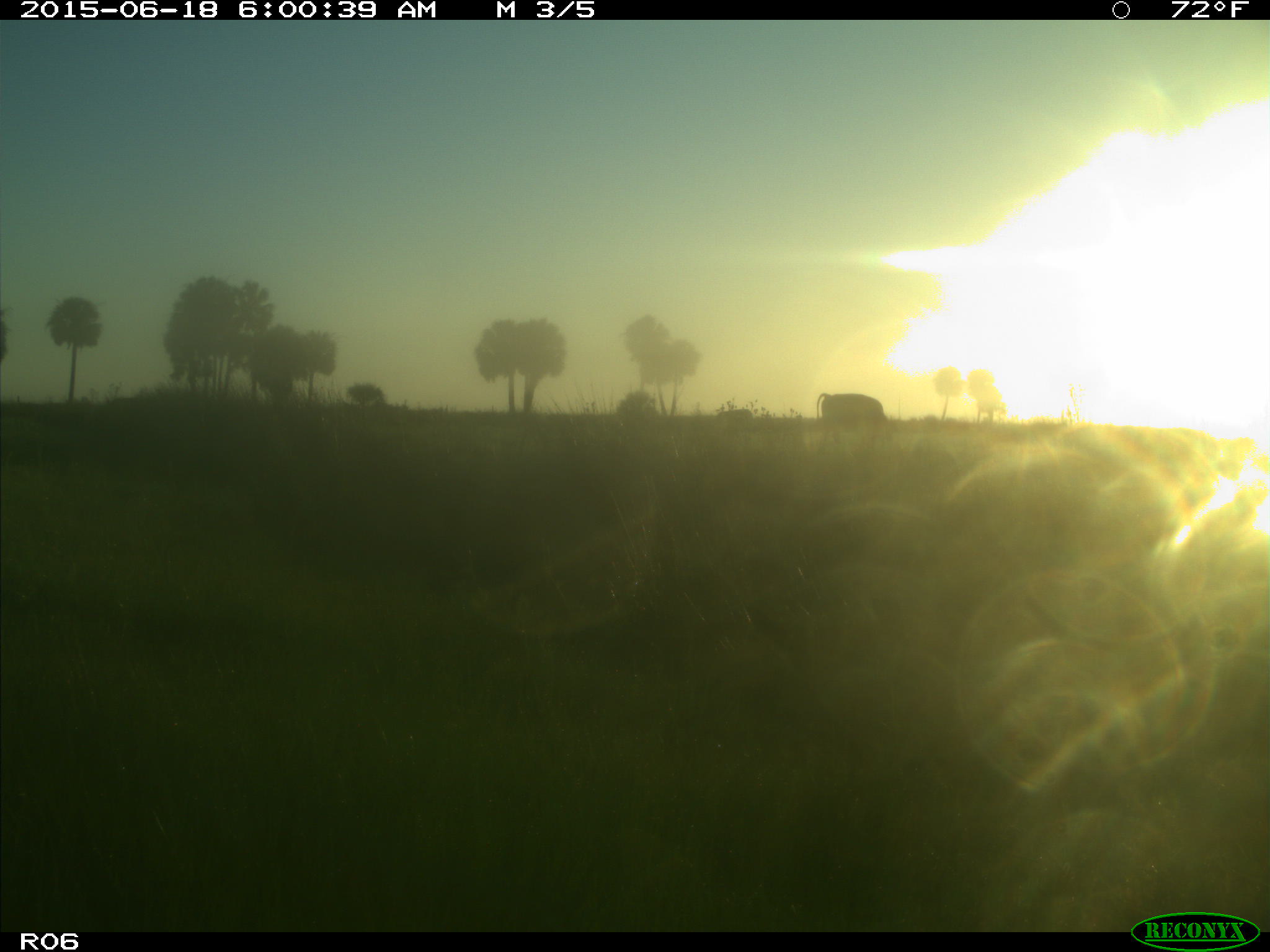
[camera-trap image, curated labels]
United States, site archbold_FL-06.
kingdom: Animalia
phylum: Chordata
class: Mammalia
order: Artiodactyla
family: Bovidae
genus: Bos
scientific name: Bos taurus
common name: domestic cow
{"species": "Bos taurus (domestic cow)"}